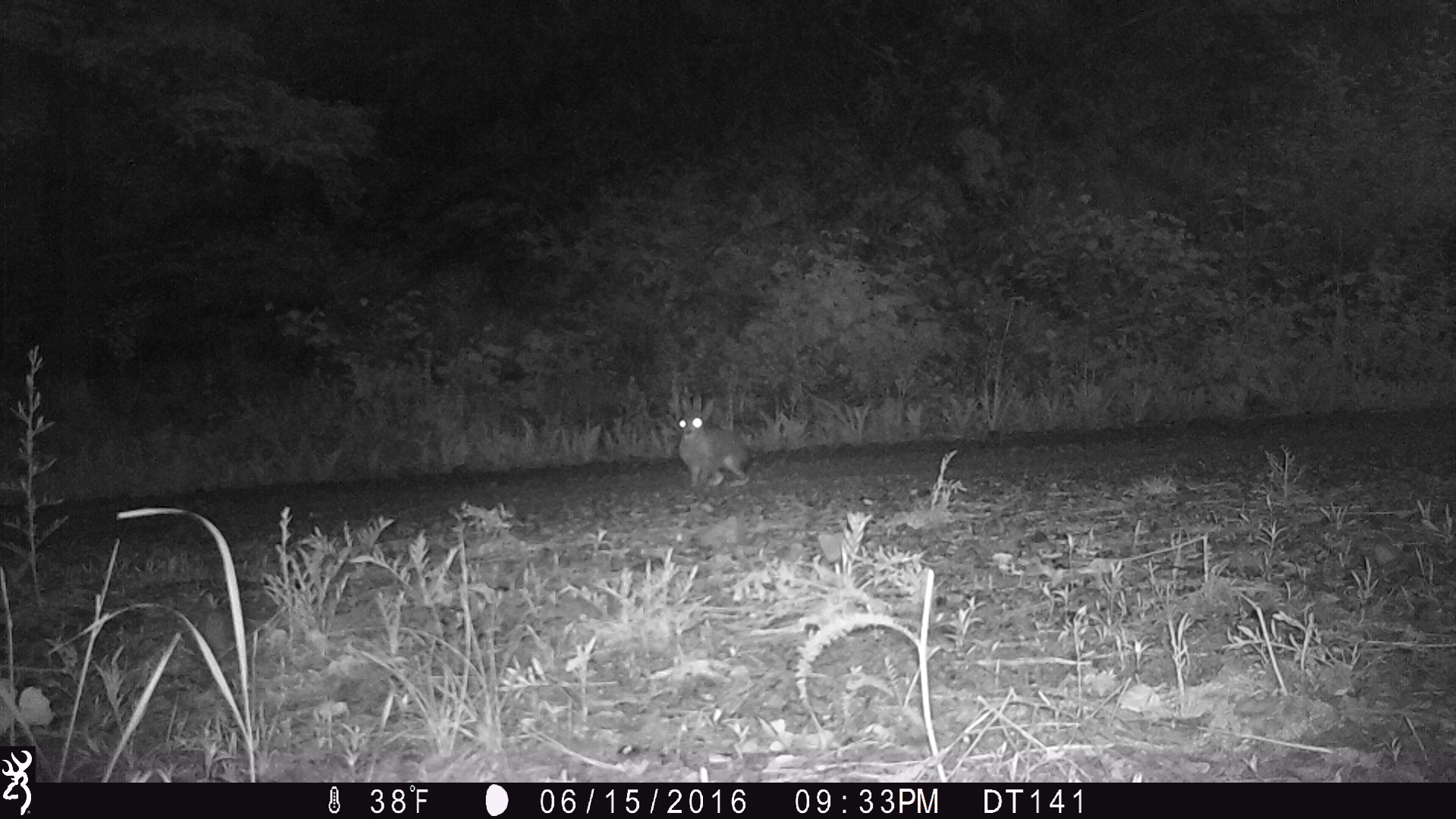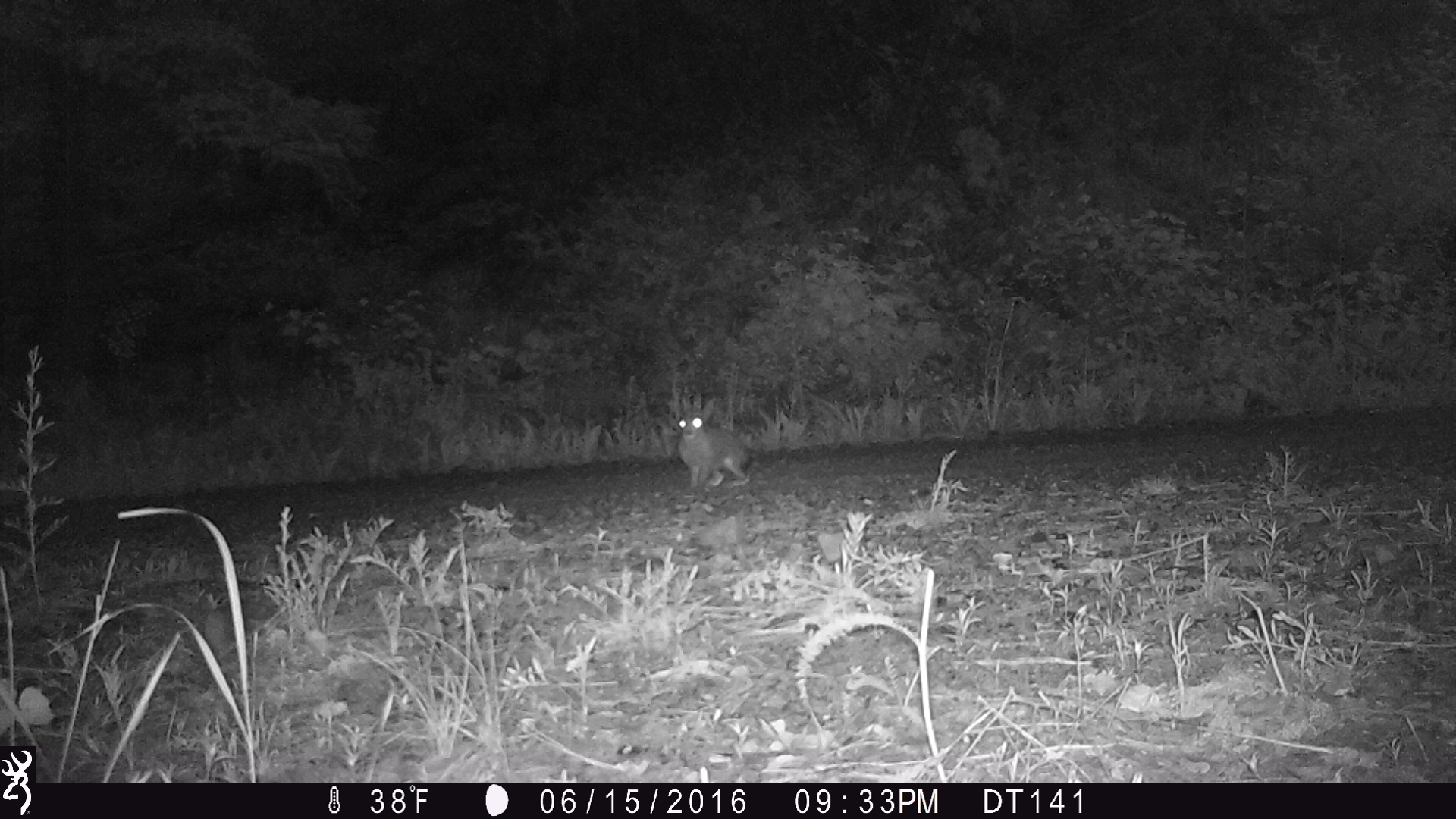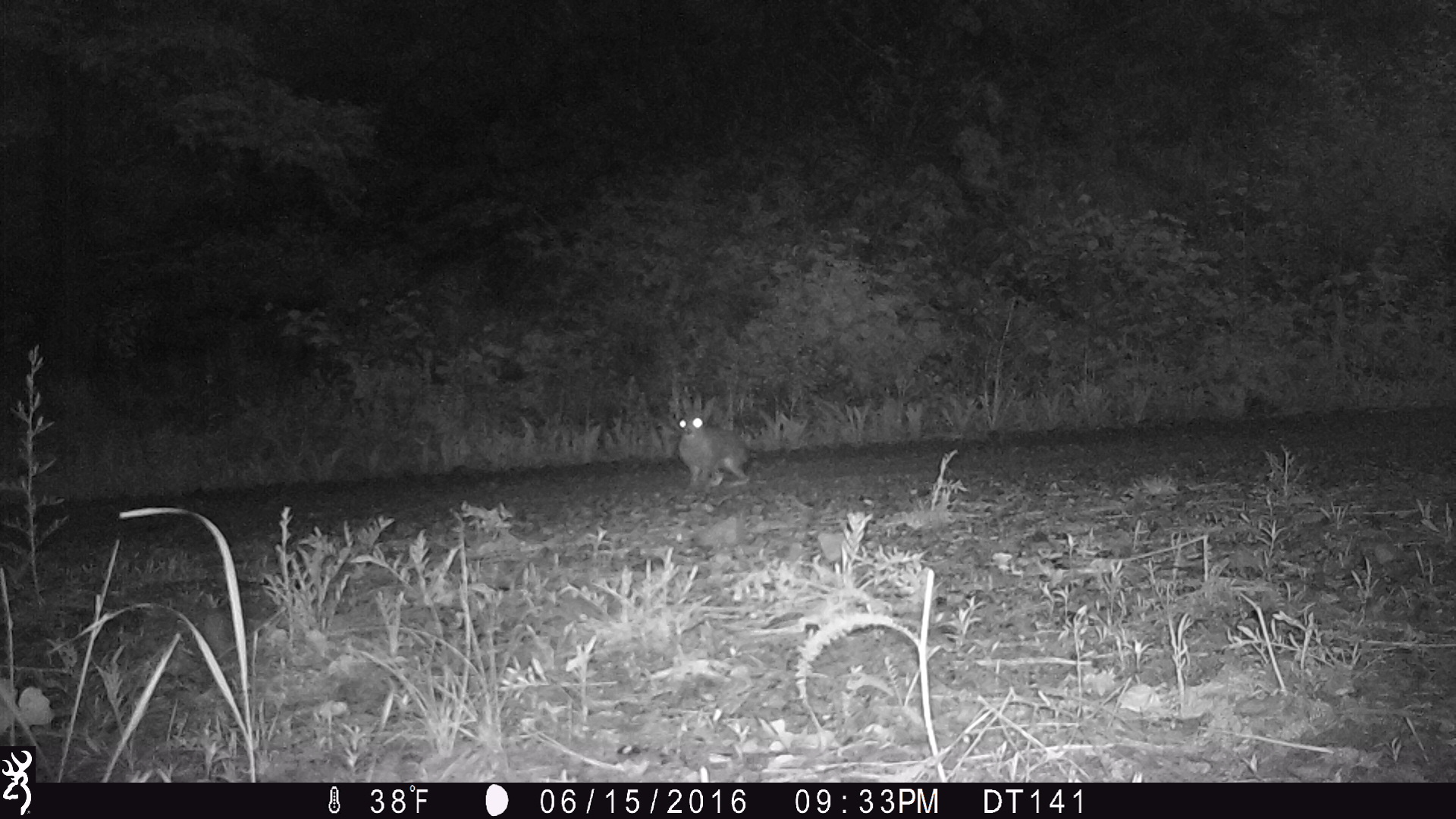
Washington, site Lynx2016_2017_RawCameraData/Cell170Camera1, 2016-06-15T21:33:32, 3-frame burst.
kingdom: Animalia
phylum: Chordata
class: Mammalia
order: Lagomorpha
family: Leporidae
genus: Lepus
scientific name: Lepus americanus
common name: snowshoe hare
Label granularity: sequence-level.